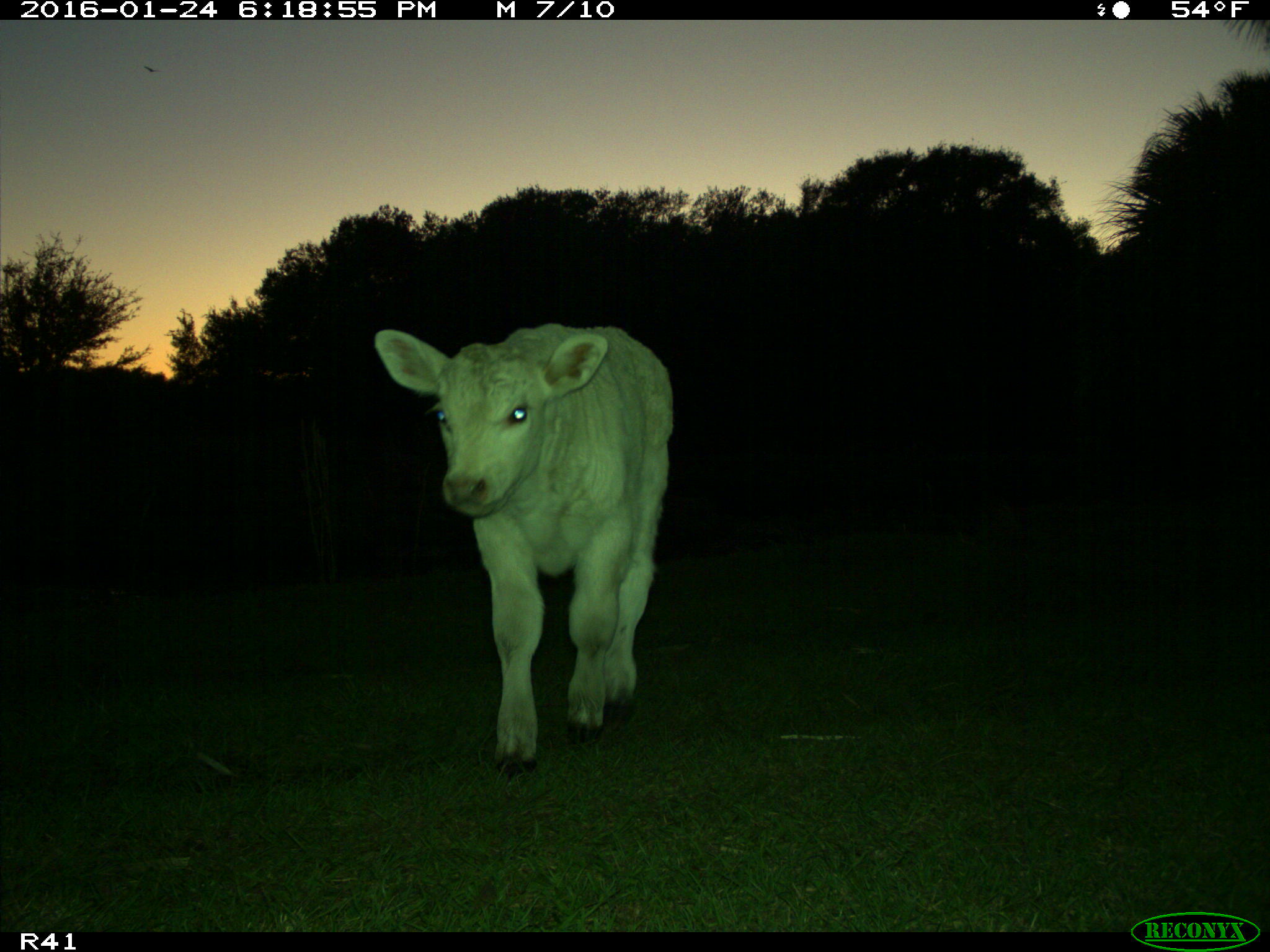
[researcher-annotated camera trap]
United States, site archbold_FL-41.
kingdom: Animalia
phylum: Chordata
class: Mammalia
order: Artiodactyla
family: Bovidae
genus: Bos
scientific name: Bos taurus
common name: domestic cow